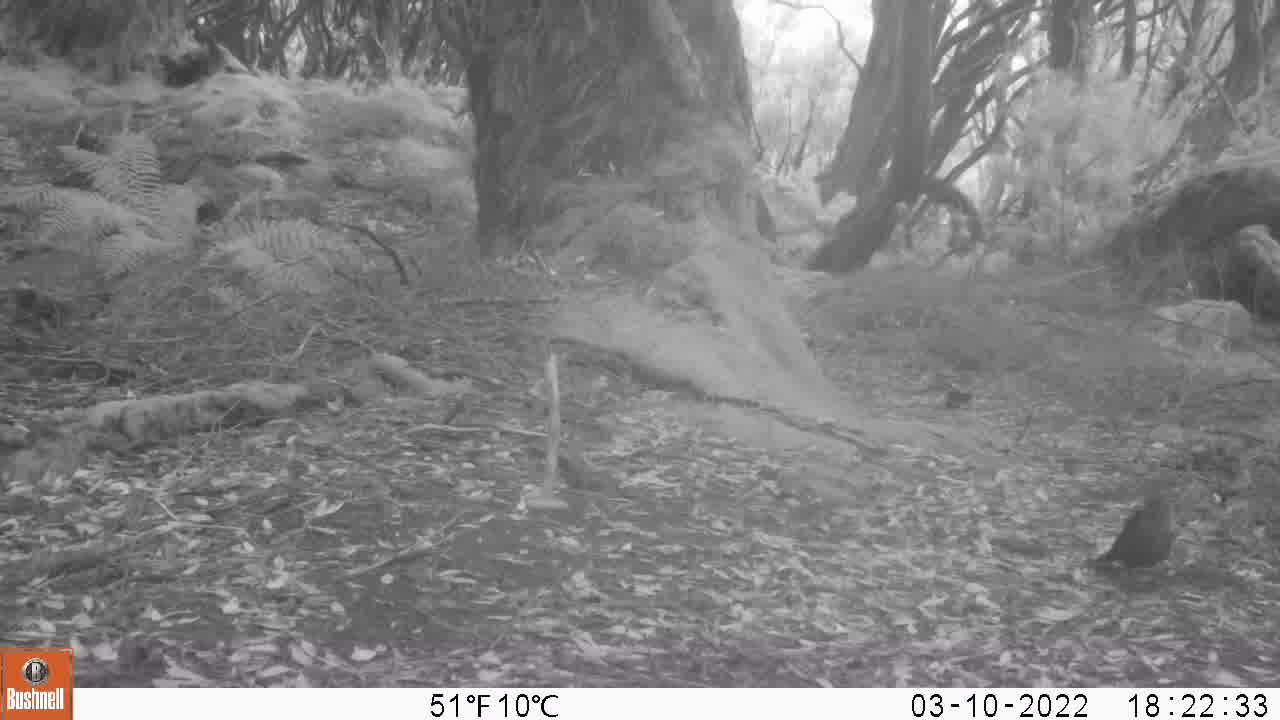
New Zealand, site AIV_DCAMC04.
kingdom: Animalia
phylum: Chordata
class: Aves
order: Passeriformes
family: Turdidae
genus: Turdus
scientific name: Turdus merula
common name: eurasian blackbird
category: blackbird